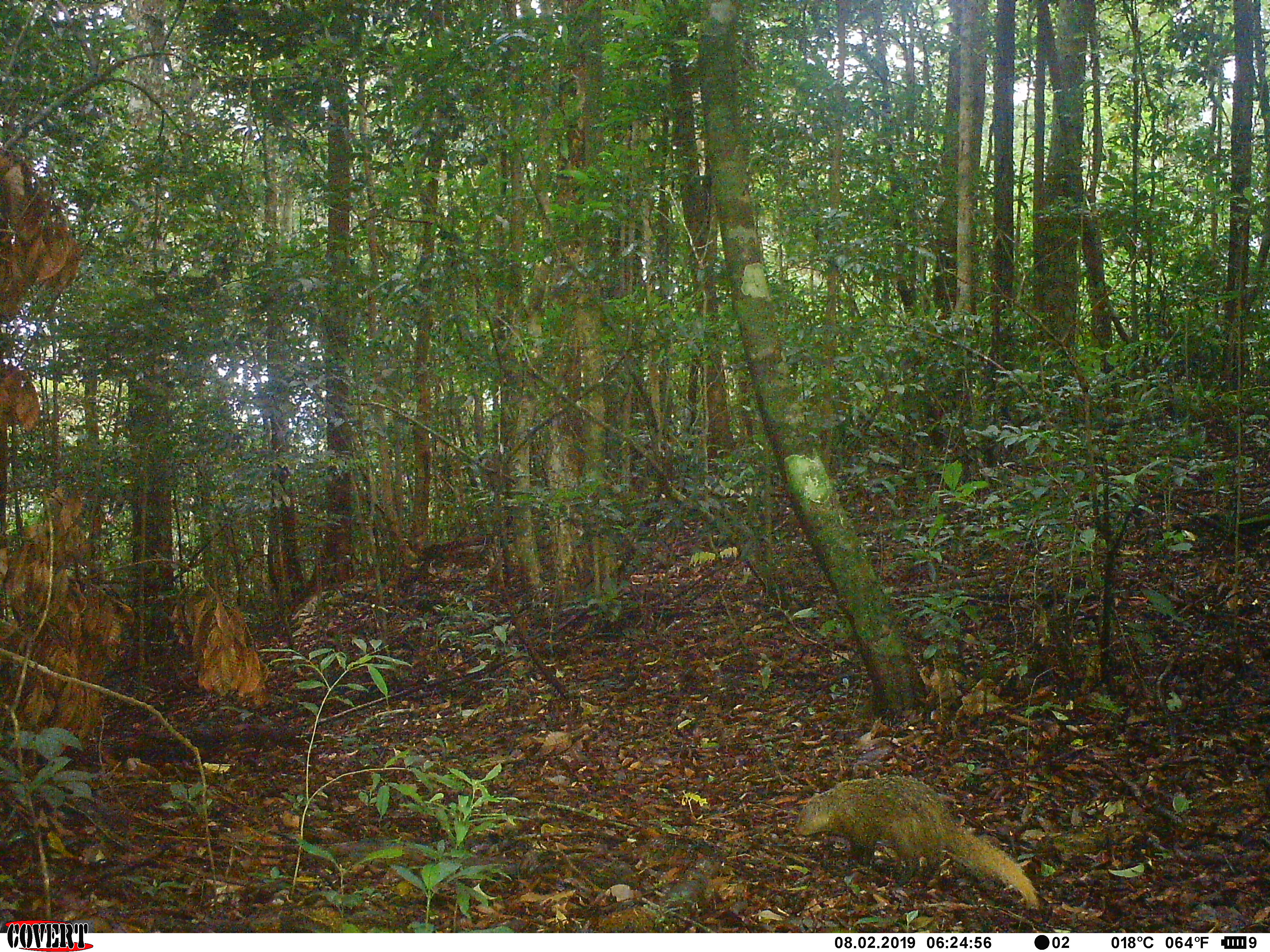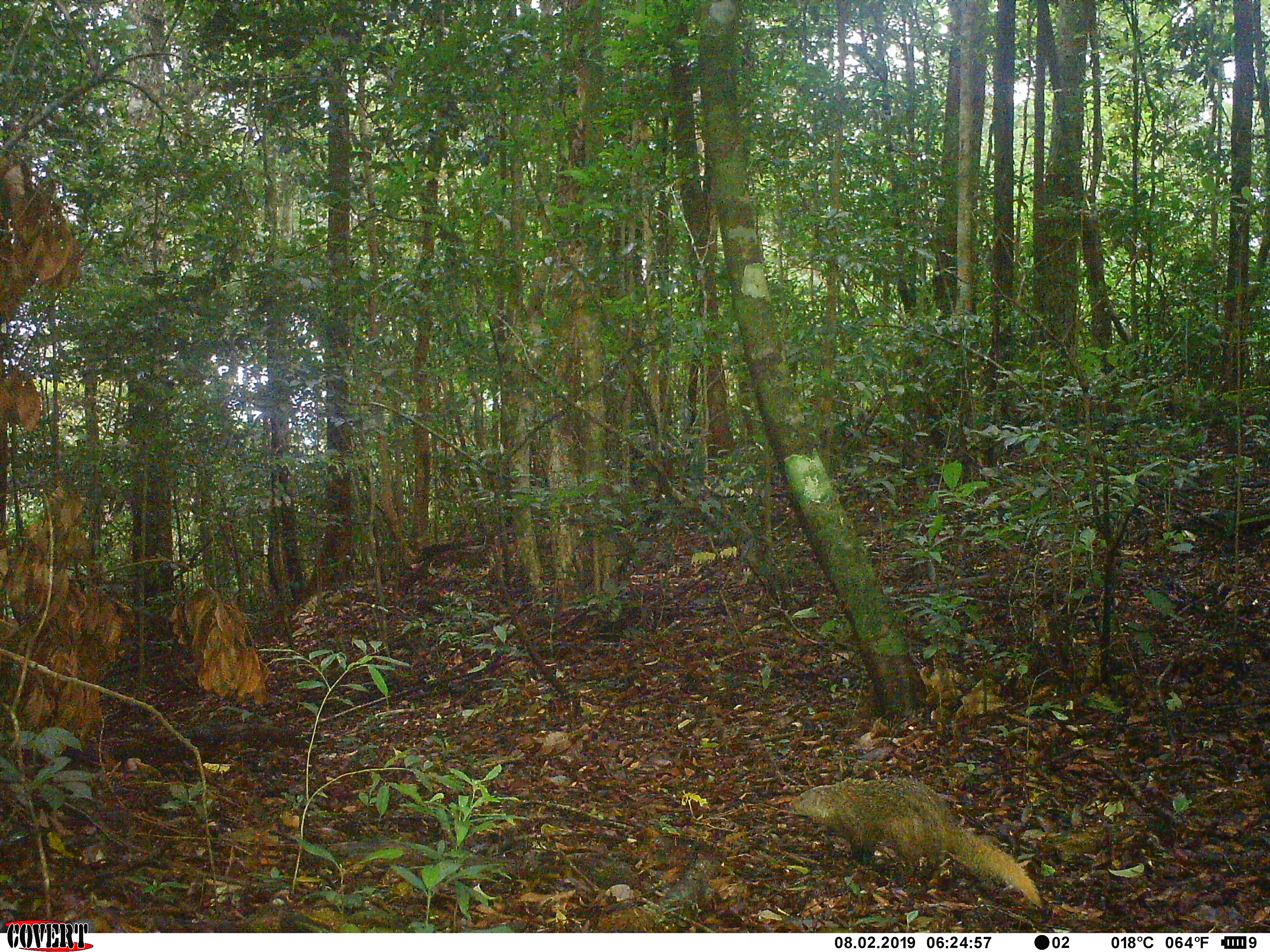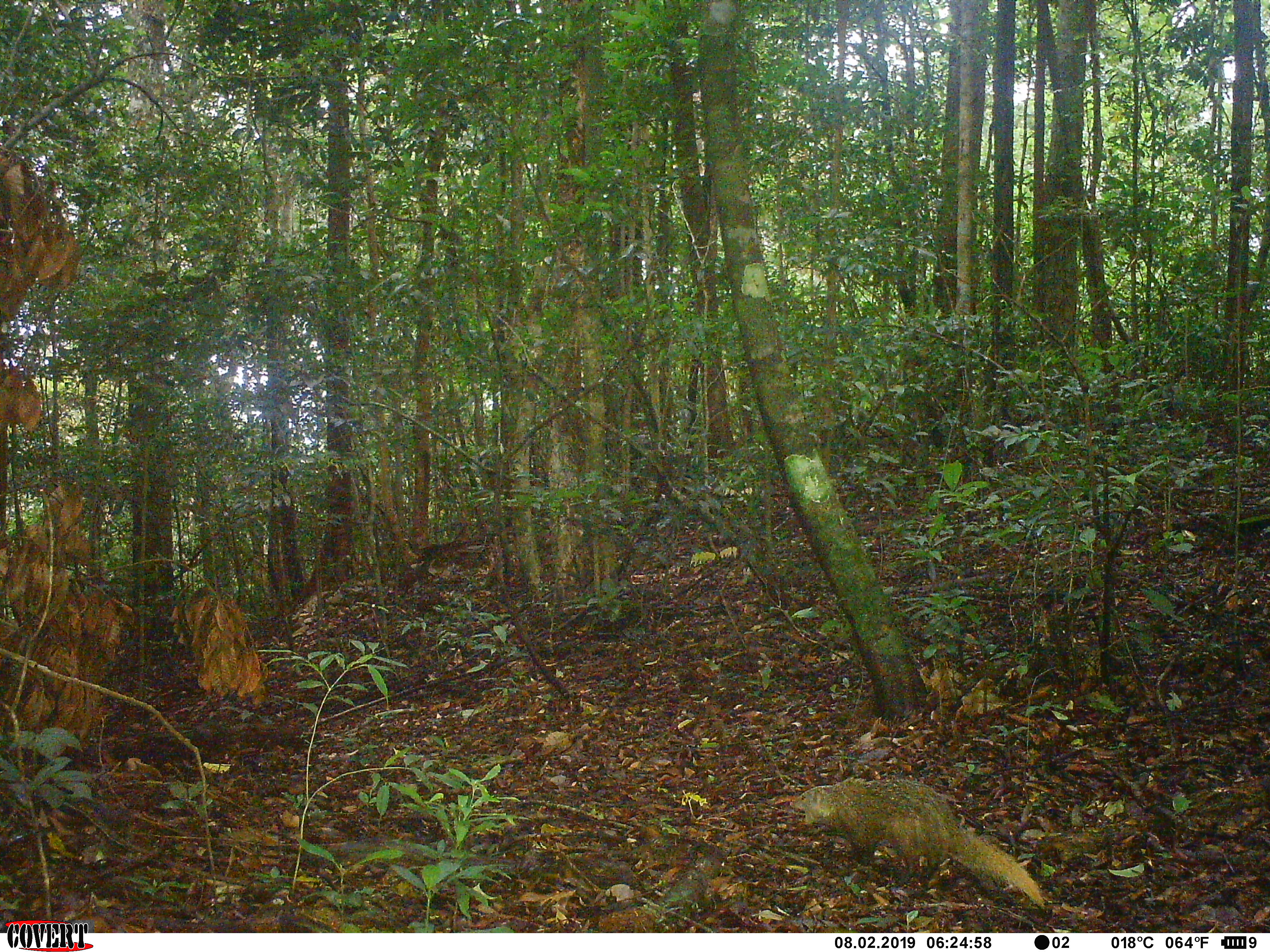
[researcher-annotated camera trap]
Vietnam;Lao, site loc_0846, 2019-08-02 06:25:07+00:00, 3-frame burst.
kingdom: Animalia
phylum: Chordata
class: Mammalia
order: Carnivora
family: Herpestidae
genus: Urva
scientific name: Urva urva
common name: crab-eating mongoose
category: crab eating mongoose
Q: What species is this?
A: Crab eating mongoose (crab-eating mongoose) (Urva urva).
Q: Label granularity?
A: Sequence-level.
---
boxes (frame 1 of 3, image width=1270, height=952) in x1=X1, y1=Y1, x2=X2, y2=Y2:
crab eating mongoose: x1=793, y1=775, x2=1039, y2=913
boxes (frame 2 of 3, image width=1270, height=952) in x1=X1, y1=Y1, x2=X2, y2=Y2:
crab eating mongoose: x1=790, y1=776, x2=1039, y2=913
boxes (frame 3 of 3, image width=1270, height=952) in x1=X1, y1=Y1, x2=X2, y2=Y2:
crab eating mongoose: x1=790, y1=772, x2=1045, y2=911